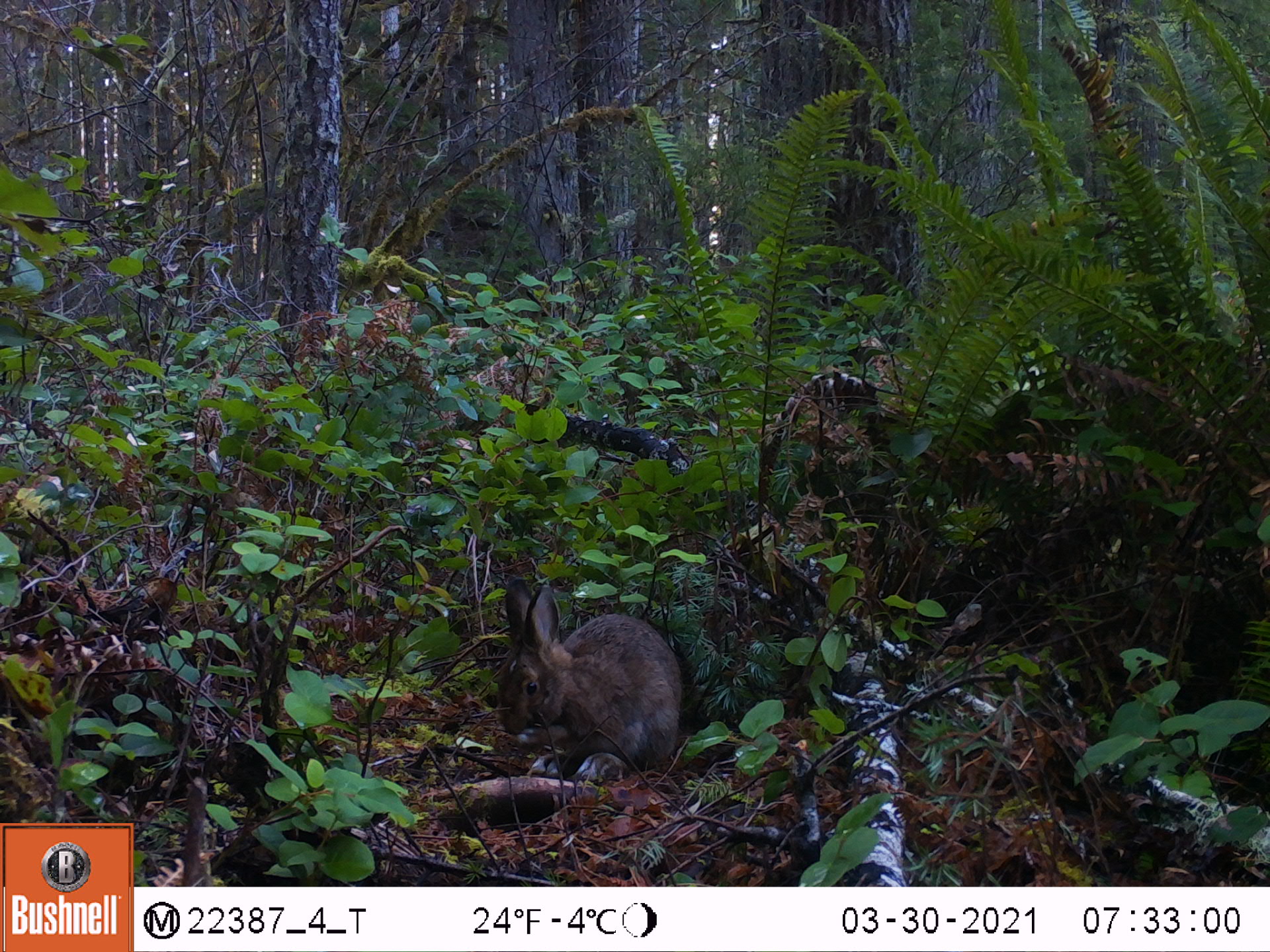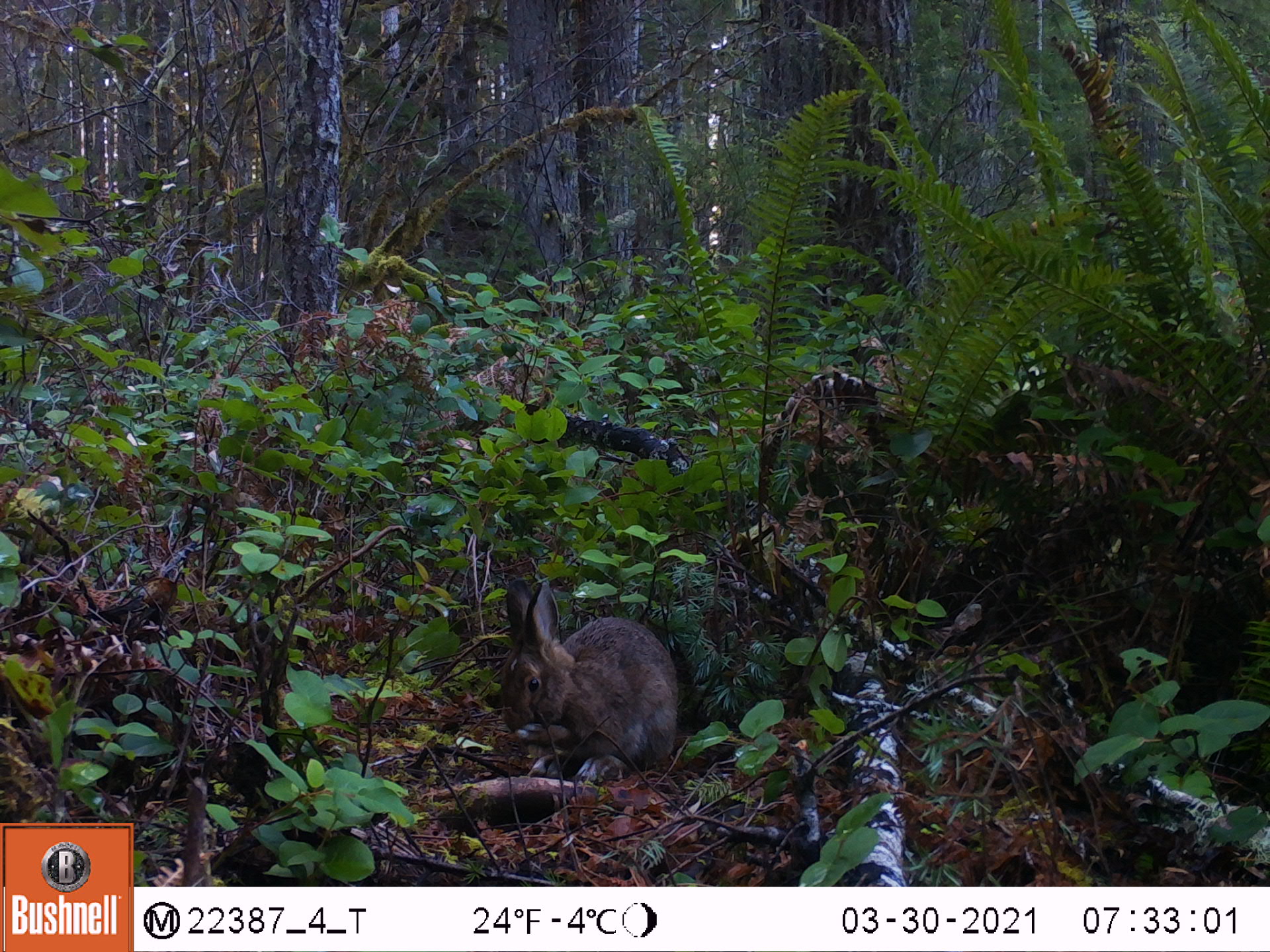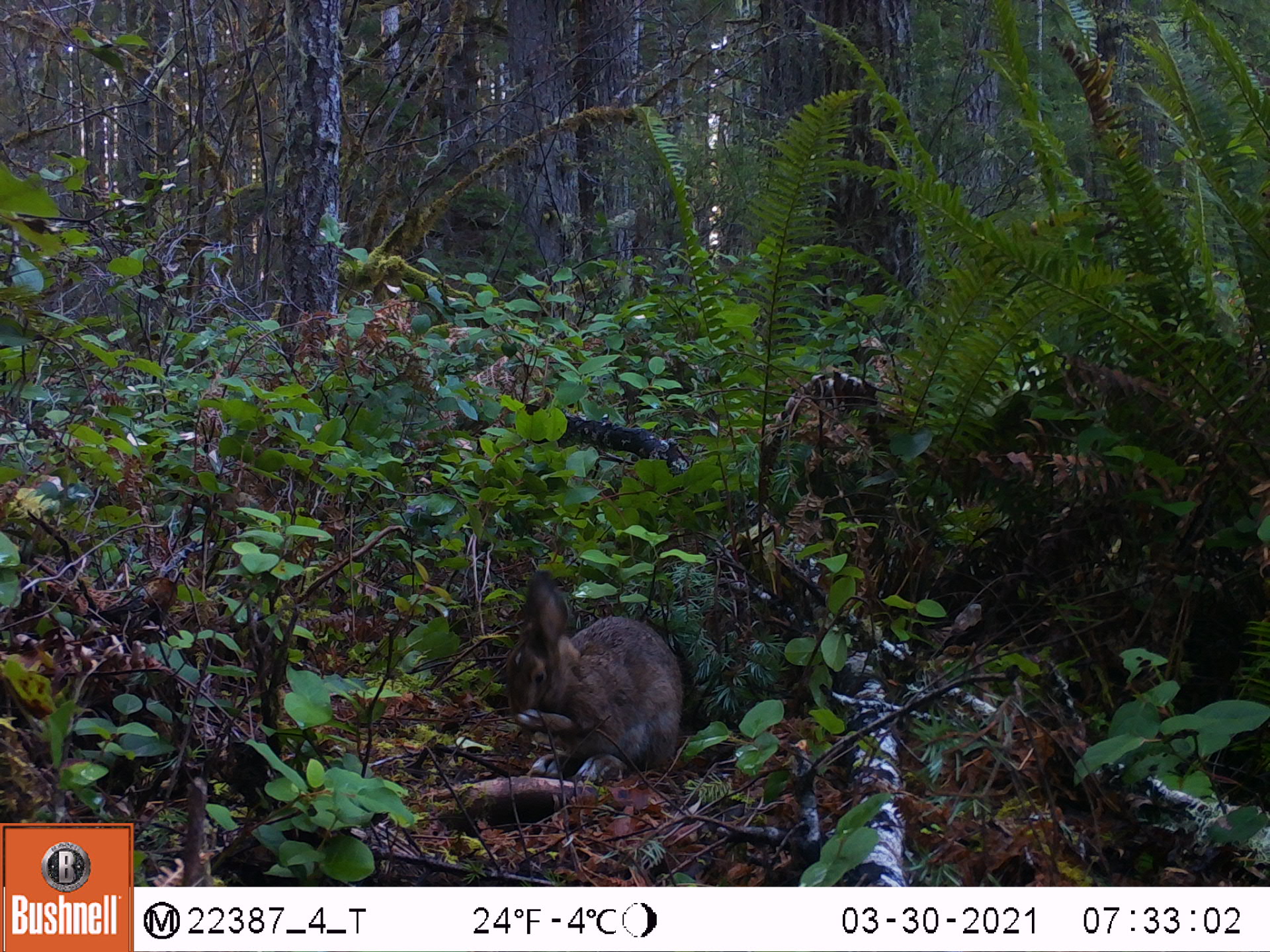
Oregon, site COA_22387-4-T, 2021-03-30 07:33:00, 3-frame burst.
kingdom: Animalia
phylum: Chordata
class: Mammalia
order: Lagomorpha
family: Leporidae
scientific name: Leporidae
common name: hares and rabbits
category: leporidae family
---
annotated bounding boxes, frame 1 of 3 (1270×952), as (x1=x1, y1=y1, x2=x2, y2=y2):
leporidae family: (x1=479, y1=569, x2=694, y2=790)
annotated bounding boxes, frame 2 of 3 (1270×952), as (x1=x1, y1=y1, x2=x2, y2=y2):
leporidae family: (x1=492, y1=569, x2=689, y2=790)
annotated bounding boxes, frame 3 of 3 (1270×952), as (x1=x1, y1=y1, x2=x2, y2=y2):
leporidae family: (x1=500, y1=568, x2=686, y2=788)